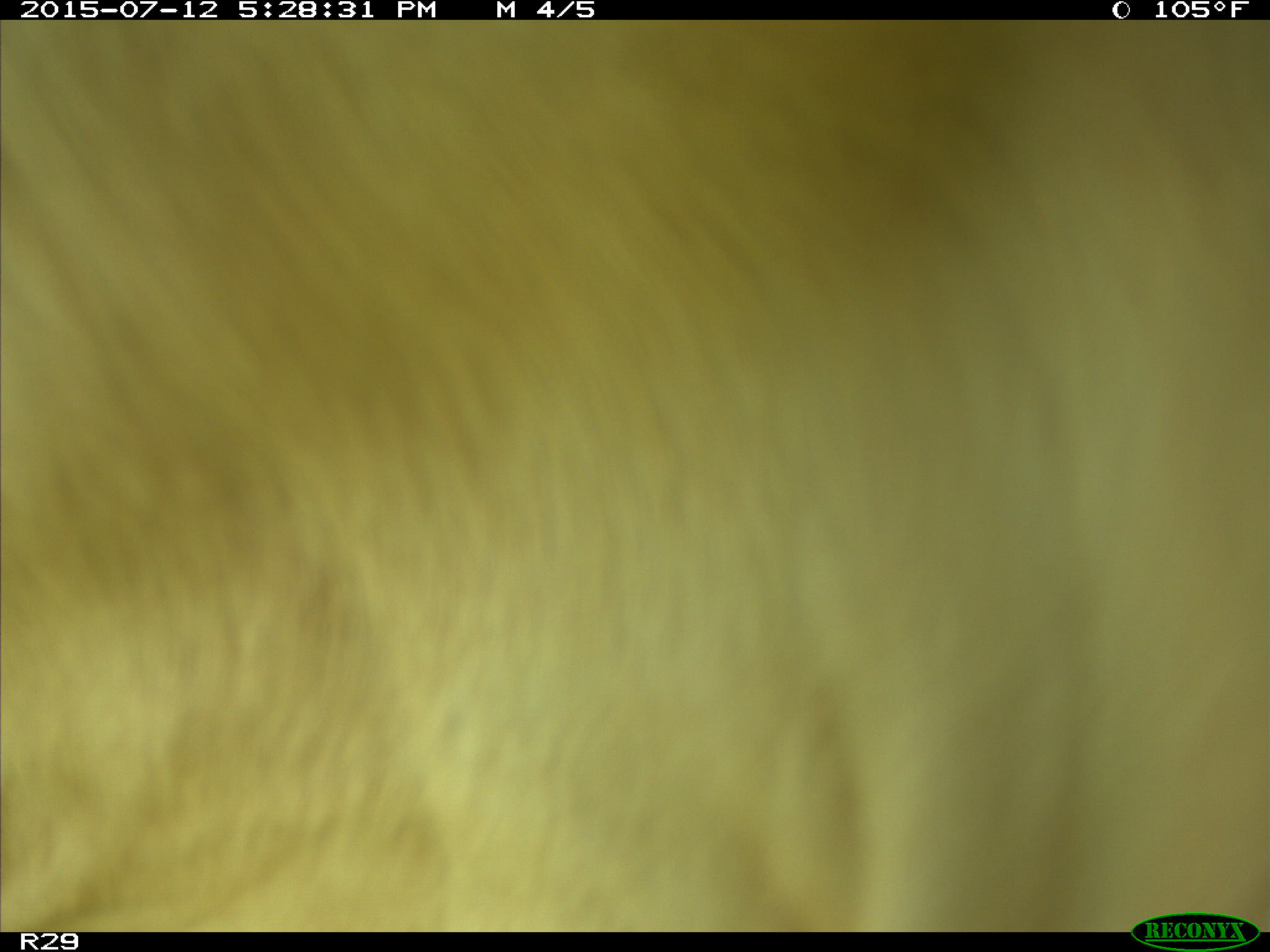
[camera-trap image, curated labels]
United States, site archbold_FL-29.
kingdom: Animalia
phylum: Chordata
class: Mammalia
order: Artiodactyla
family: Bovidae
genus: Bos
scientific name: Bos taurus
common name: domestic cow